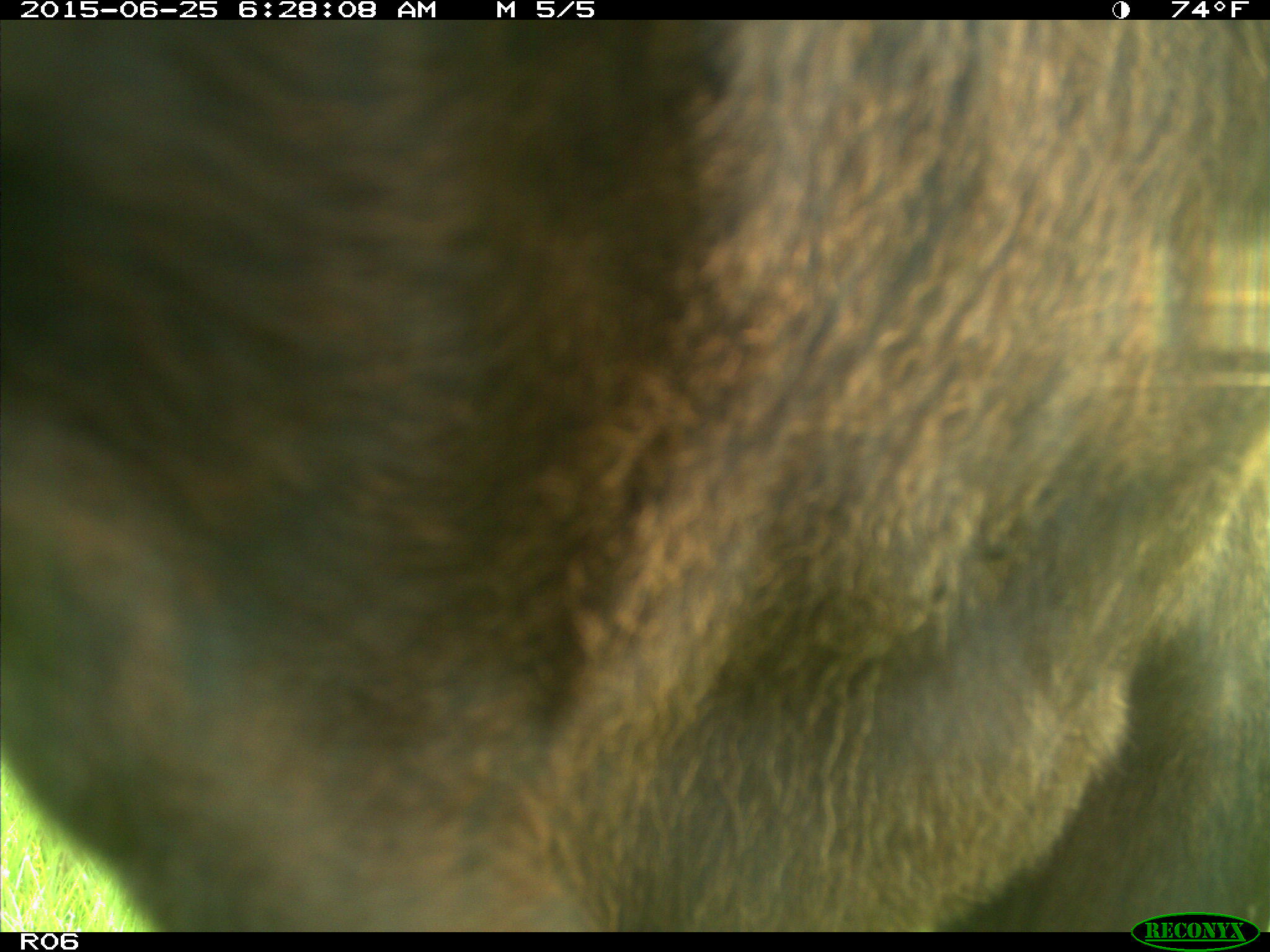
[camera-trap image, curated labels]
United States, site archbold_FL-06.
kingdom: Animalia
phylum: Chordata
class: Mammalia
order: Artiodactyla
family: Bovidae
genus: Bos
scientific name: Bos taurus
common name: domestic cow